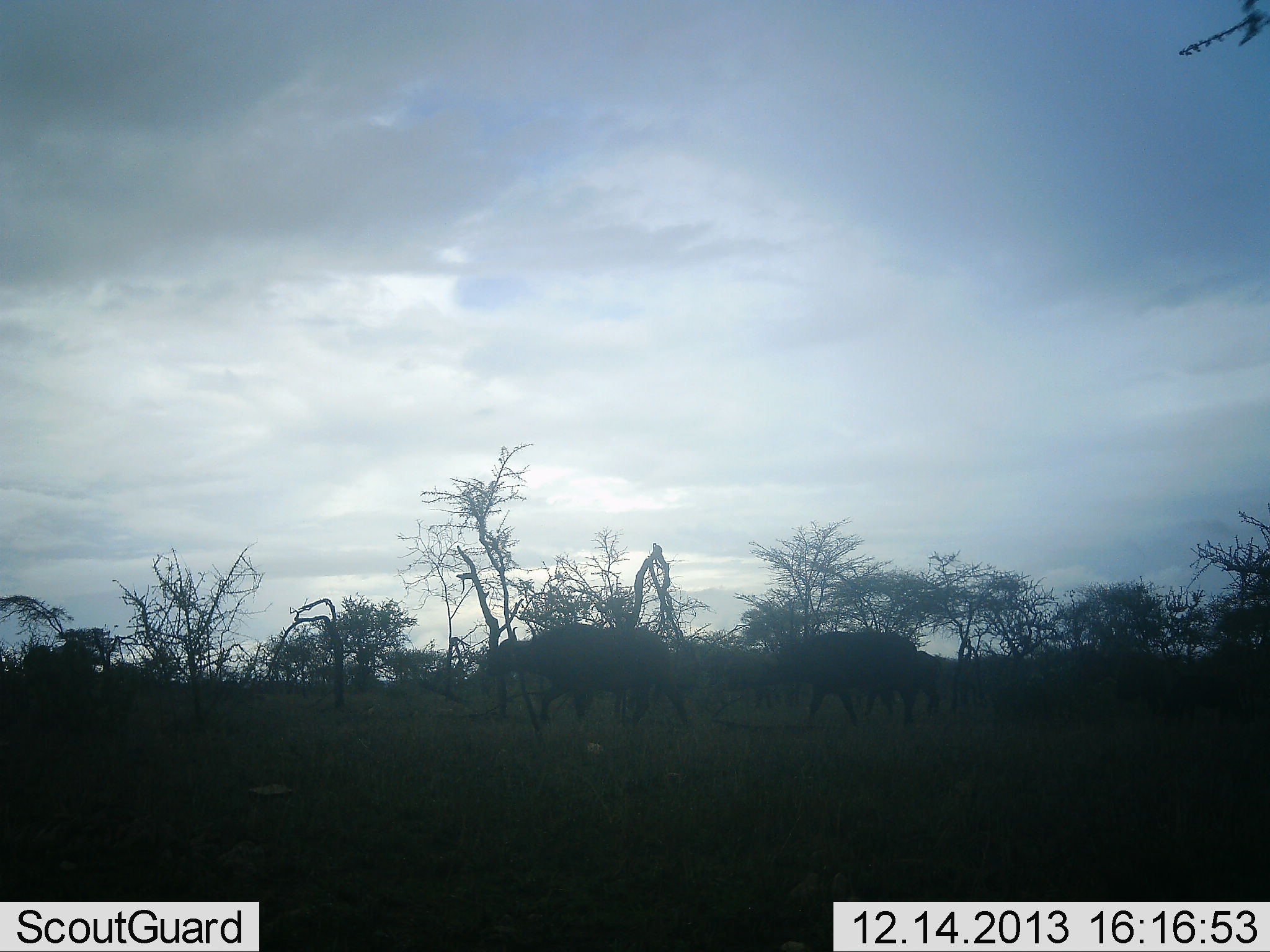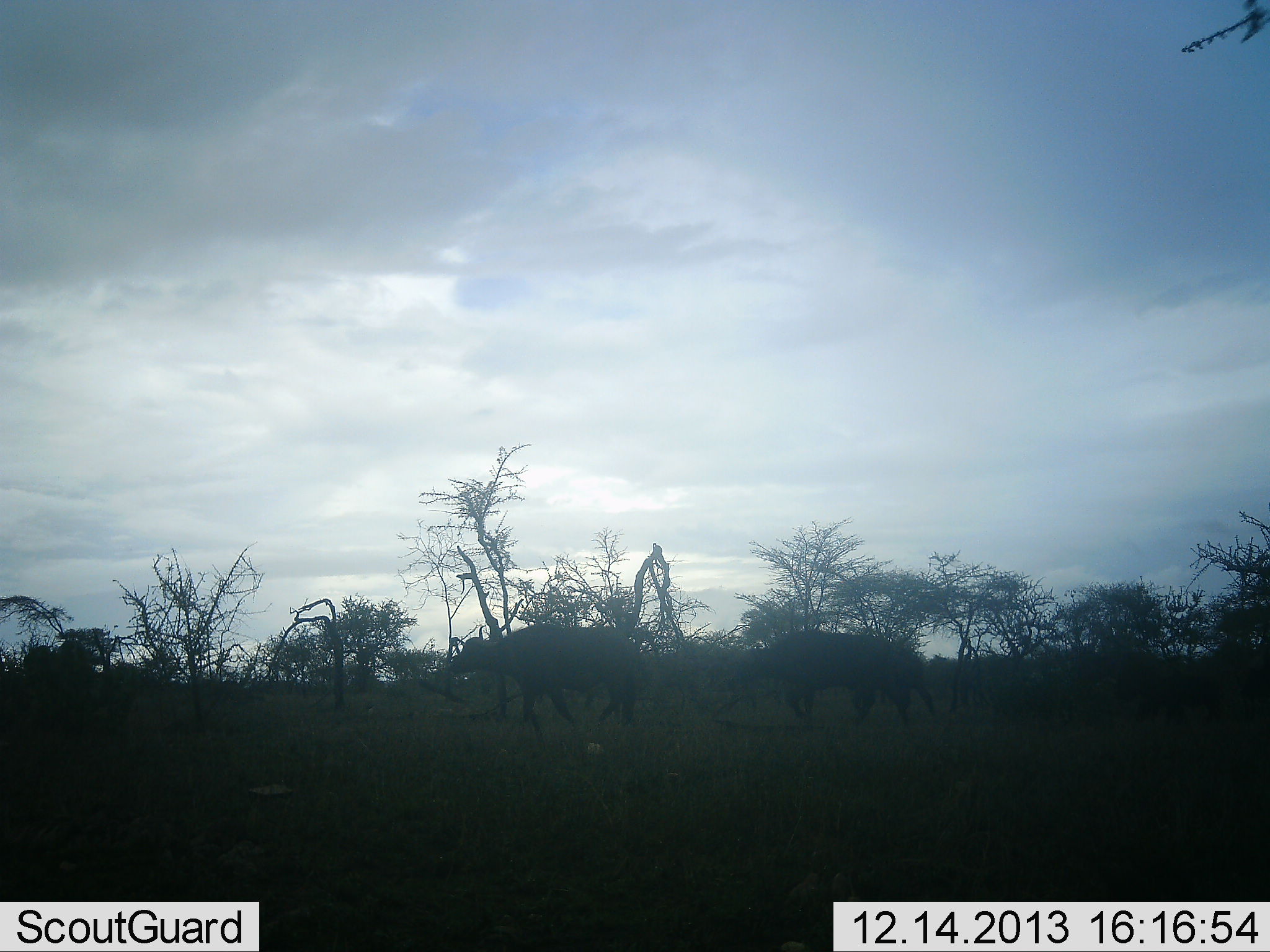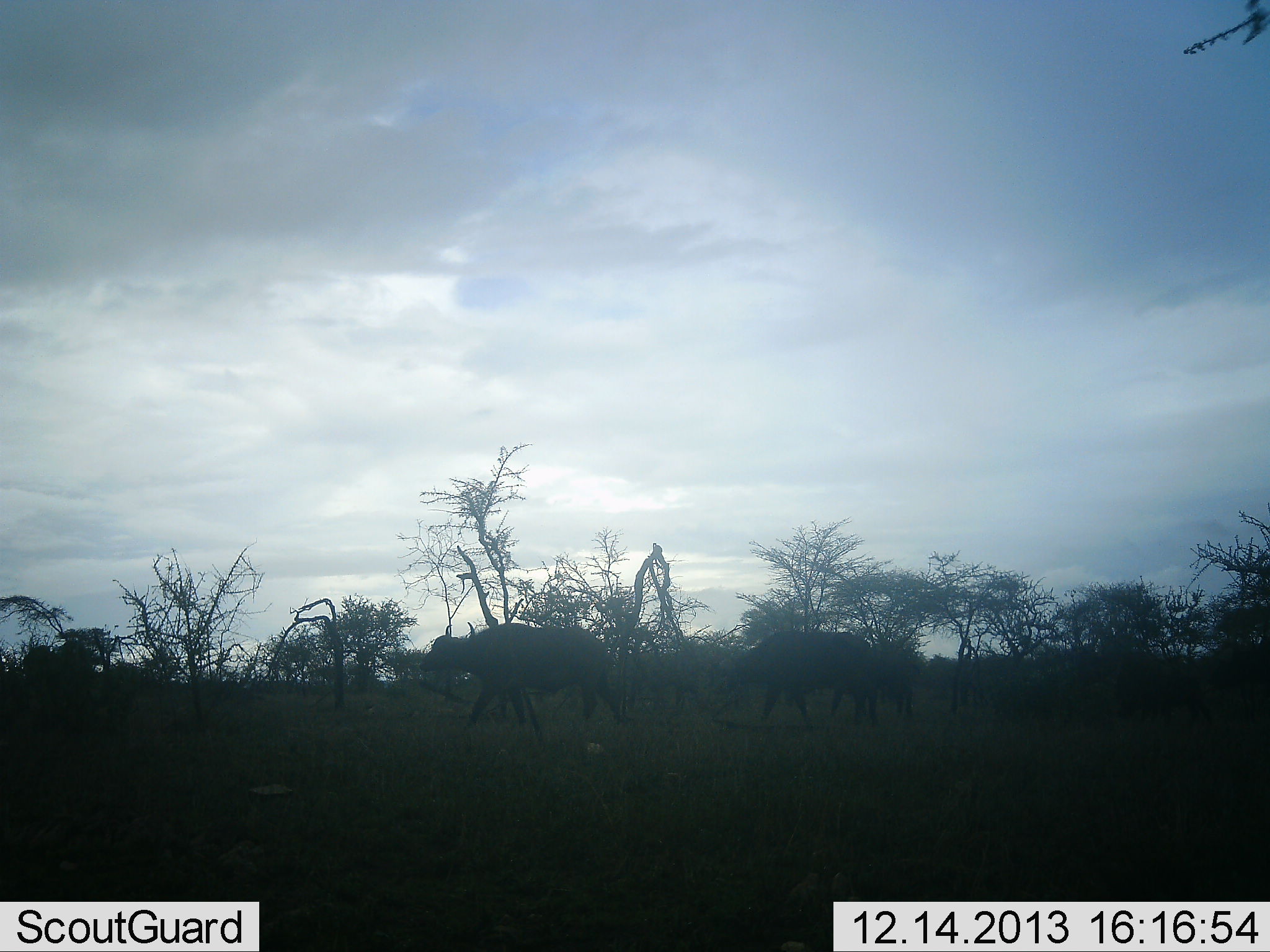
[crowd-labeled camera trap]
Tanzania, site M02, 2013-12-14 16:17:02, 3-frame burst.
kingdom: Animalia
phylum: Chordata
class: Mammalia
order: Artiodactyla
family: Bovidae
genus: Syncerus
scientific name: Syncerus caffer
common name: cape buffalo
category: buffalo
Buffalo (cape buffalo) (Syncerus caffer), count 4. Behavior (volunteer vote fractions): standing 10%, resting 0%, moving 100%, interacting 0%. Young present (vote fraction): 10%. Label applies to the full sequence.